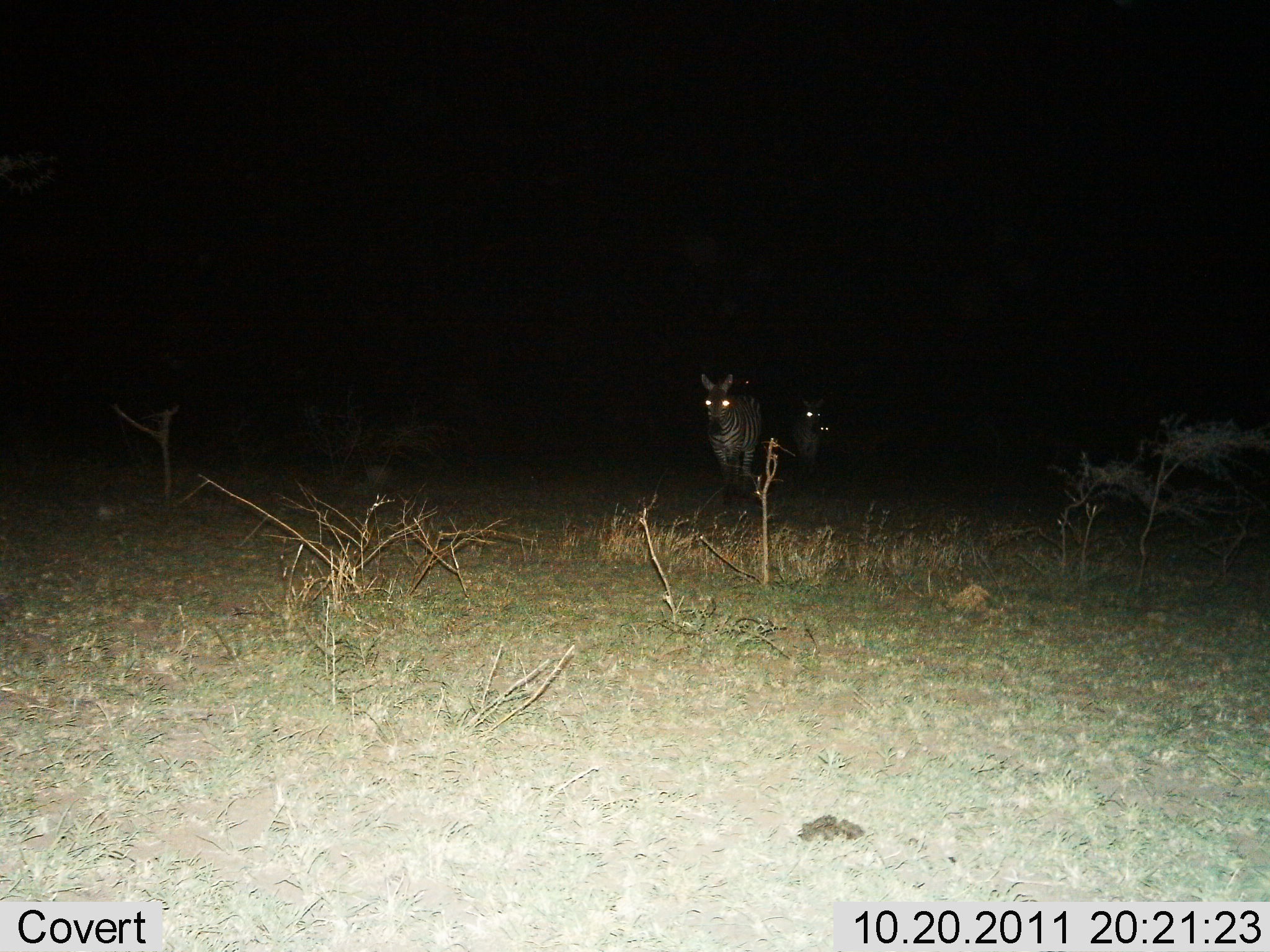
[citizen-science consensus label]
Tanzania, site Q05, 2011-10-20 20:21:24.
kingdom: Animalia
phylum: Chordata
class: Mammalia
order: Perissodactyla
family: Equidae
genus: Equus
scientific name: Equus quagga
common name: plains zebra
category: zebra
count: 2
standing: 62%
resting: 0%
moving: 38%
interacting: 0%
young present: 8%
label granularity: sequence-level